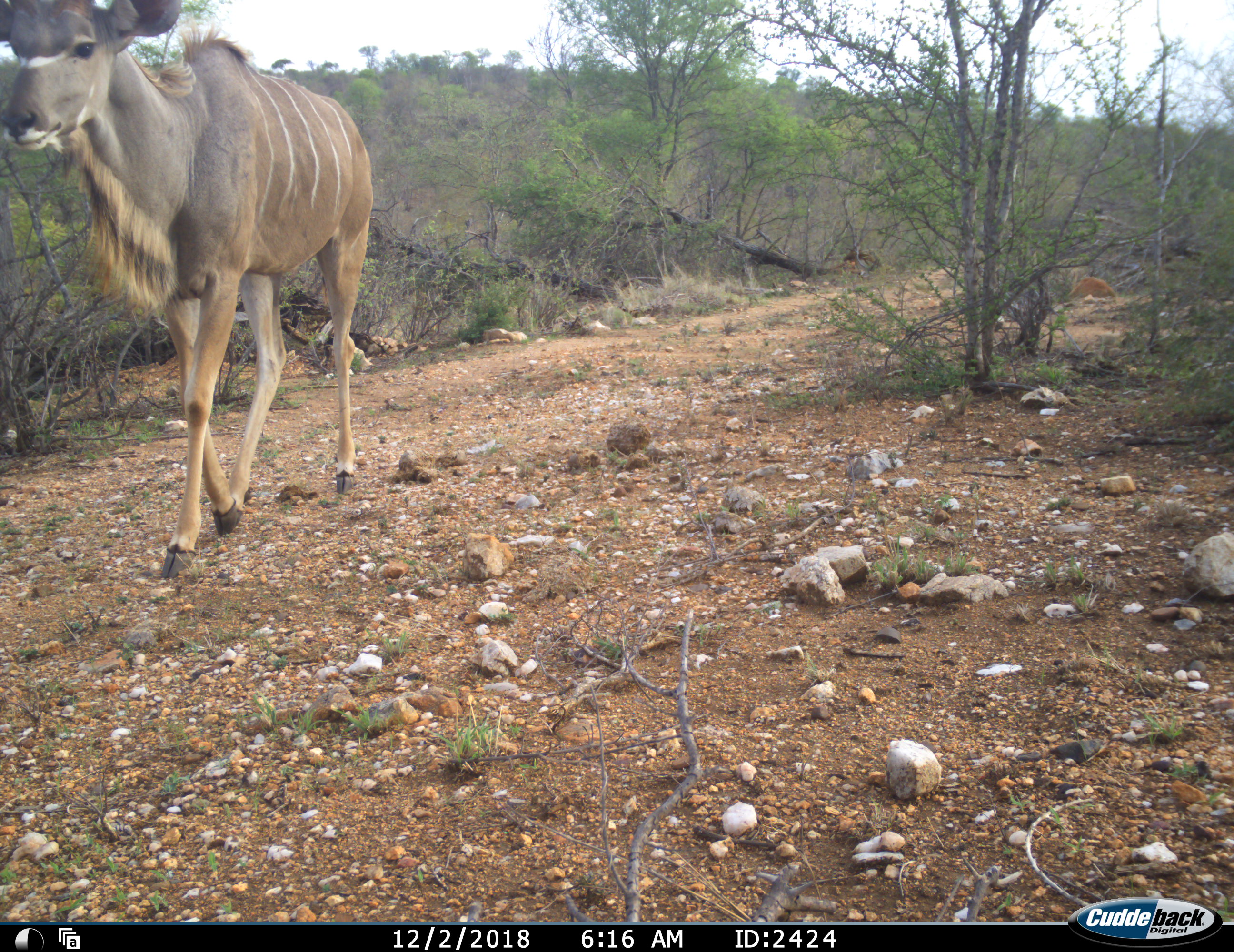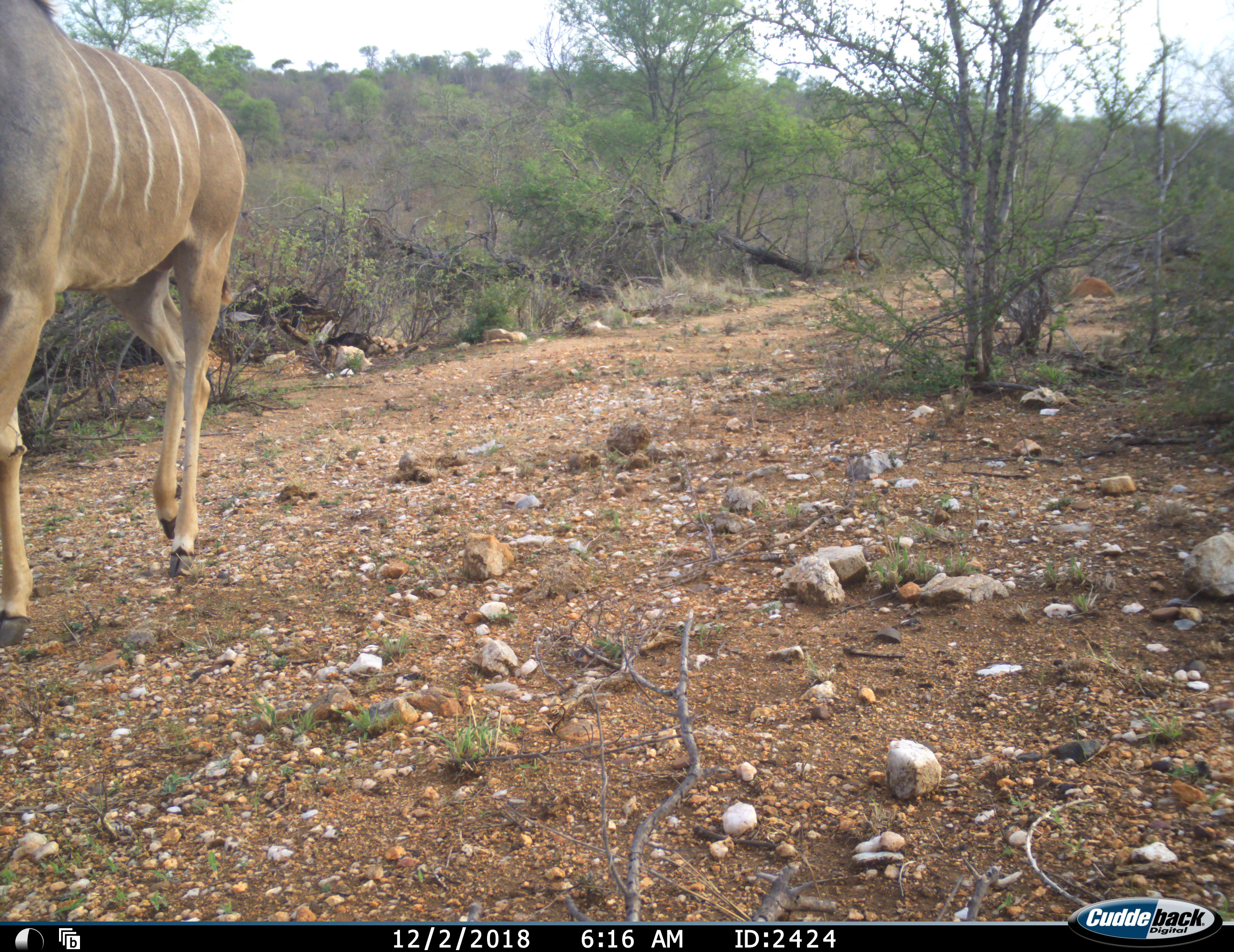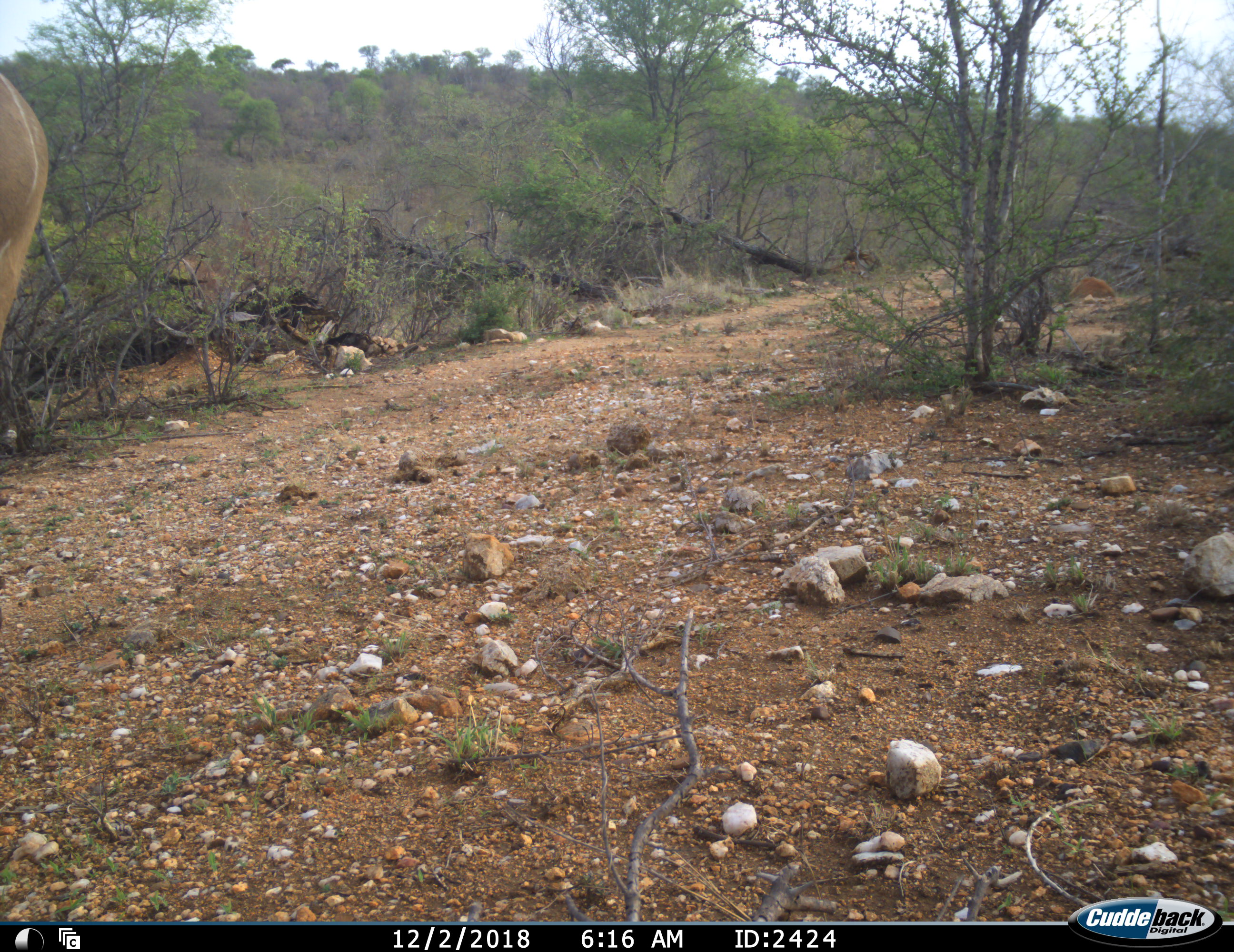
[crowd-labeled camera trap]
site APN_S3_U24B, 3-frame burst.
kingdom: Animalia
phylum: Chordata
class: Mammalia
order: Artiodactyla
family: Bovidae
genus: Tragelaphus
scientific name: Tragelaphus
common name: kudu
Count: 1.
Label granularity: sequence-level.